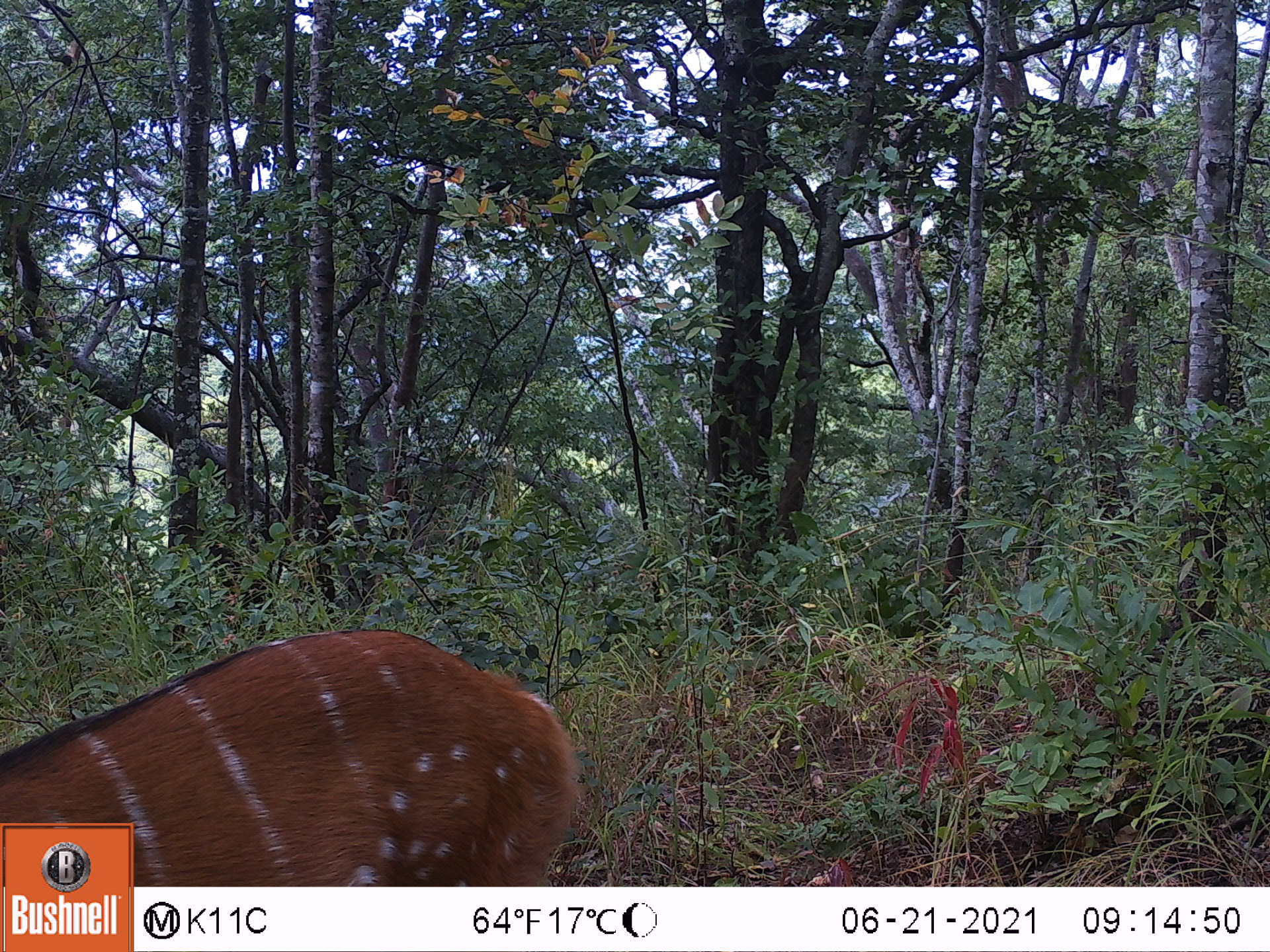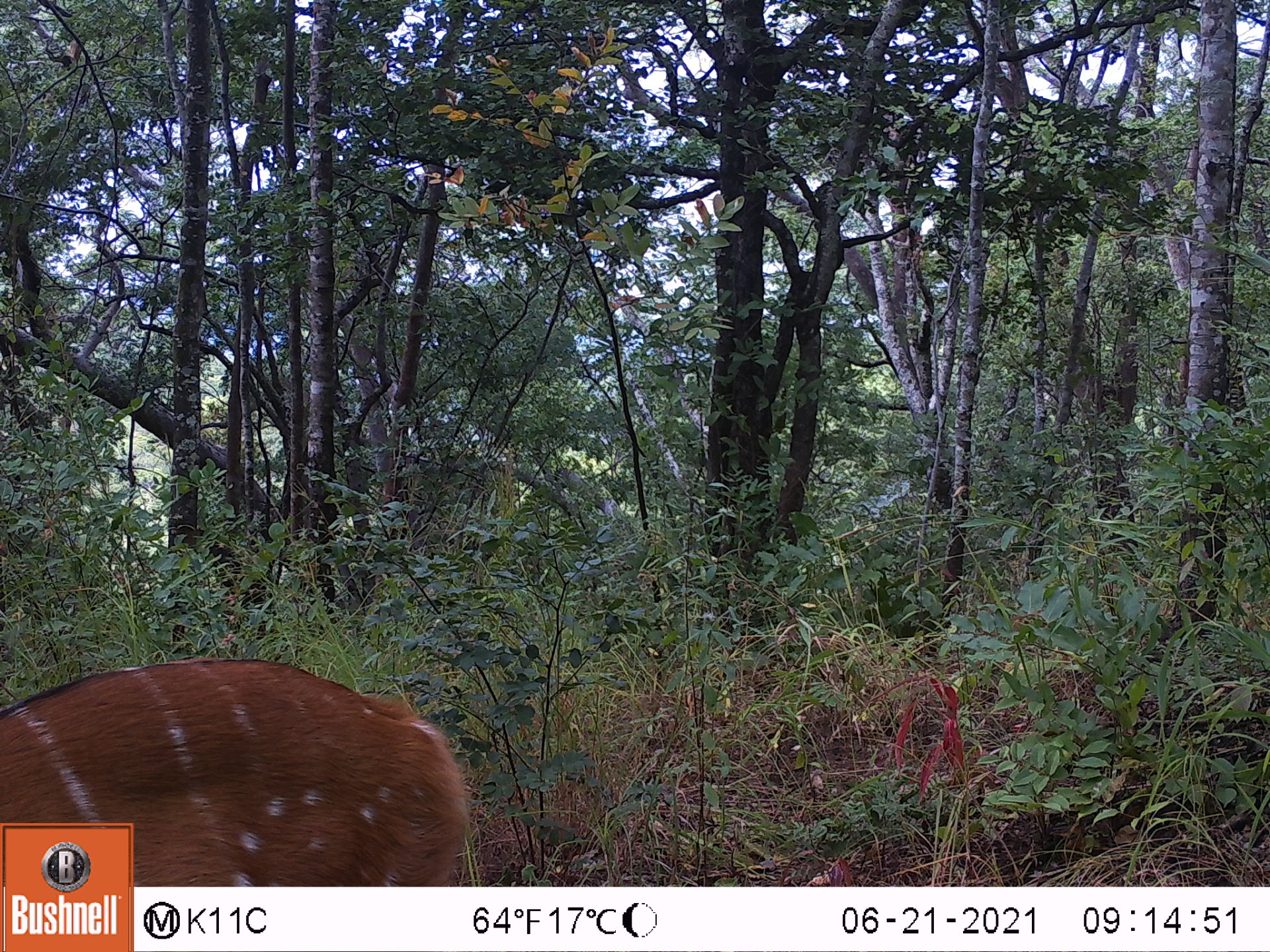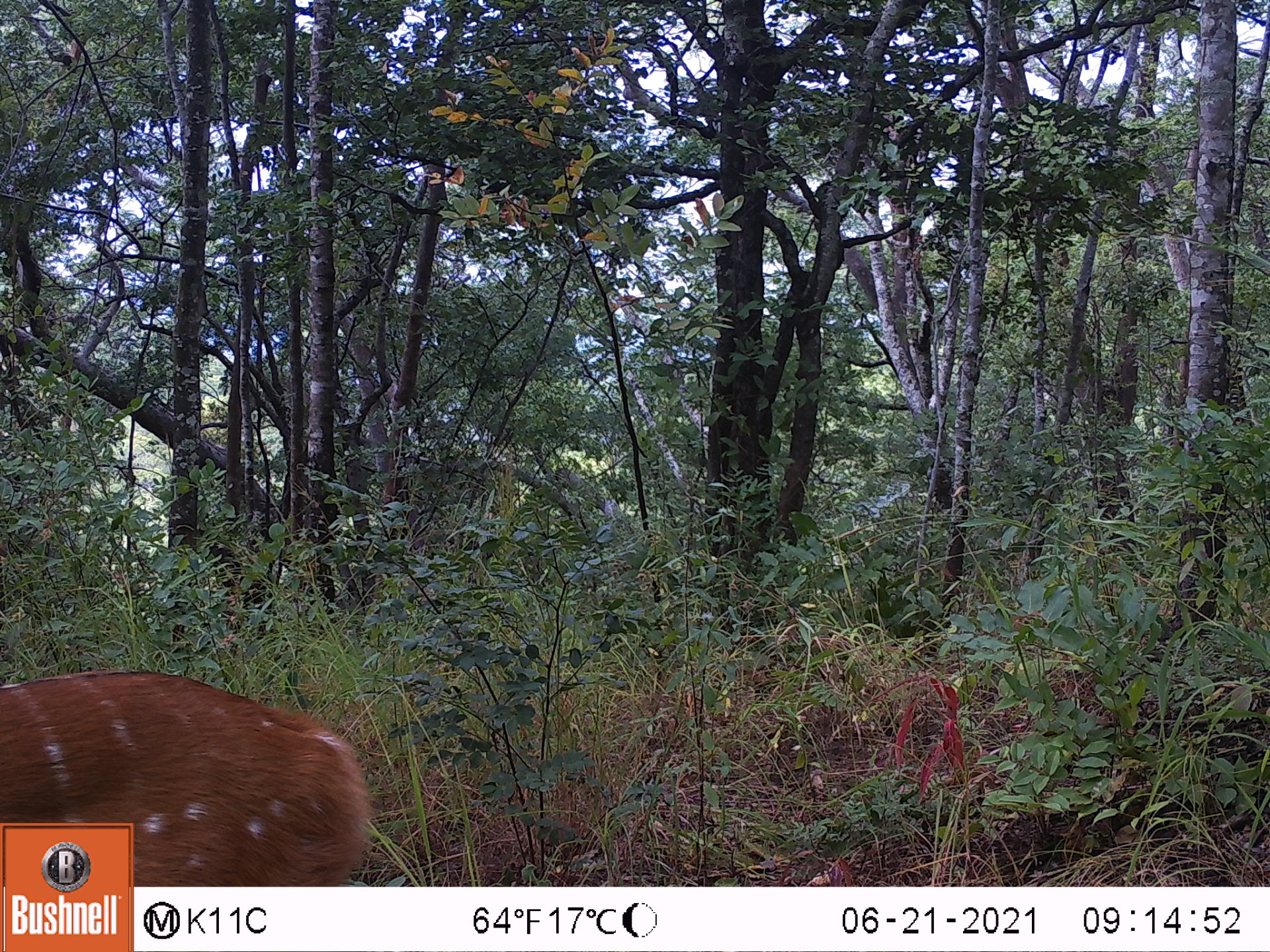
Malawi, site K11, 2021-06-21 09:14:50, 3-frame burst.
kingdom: Animalia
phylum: Chordata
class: Mammalia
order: Artiodactyla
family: Bovidae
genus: Tragelaphus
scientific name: Tragelaphus sylvaticus sylvaticus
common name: cape bushbuck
Cape bushbuck (Tragelaphus sylvaticus sylvaticus), count 1.